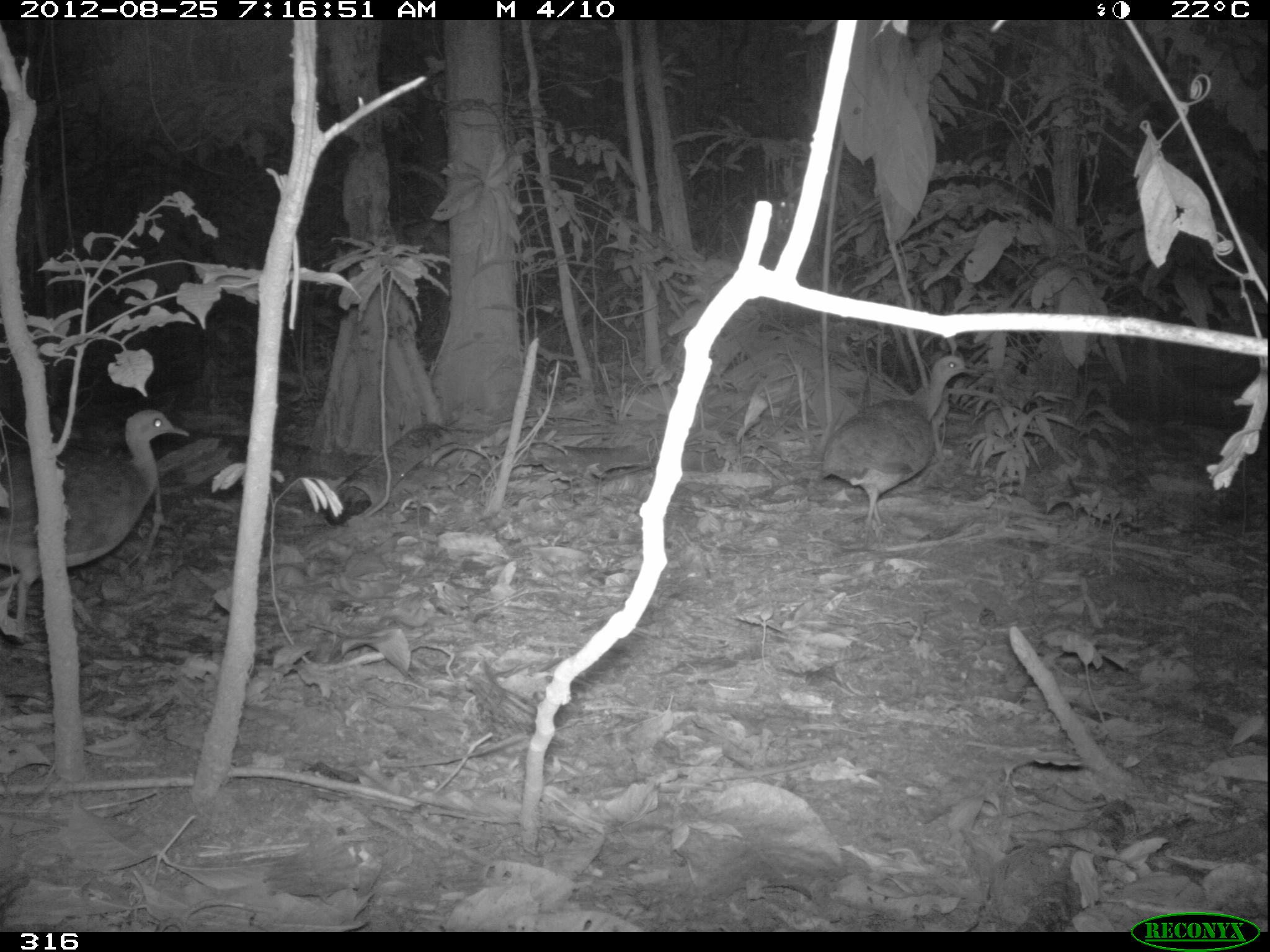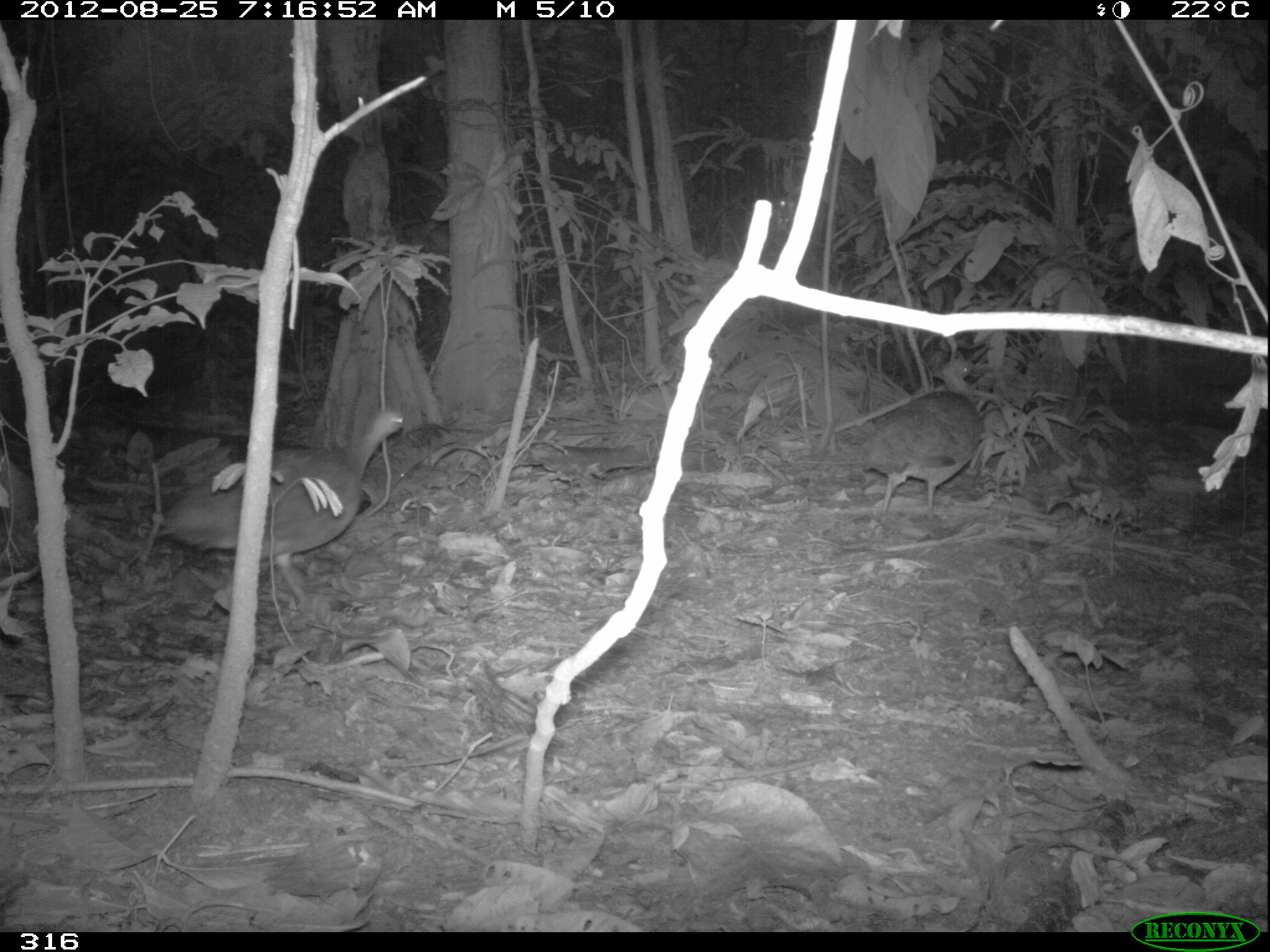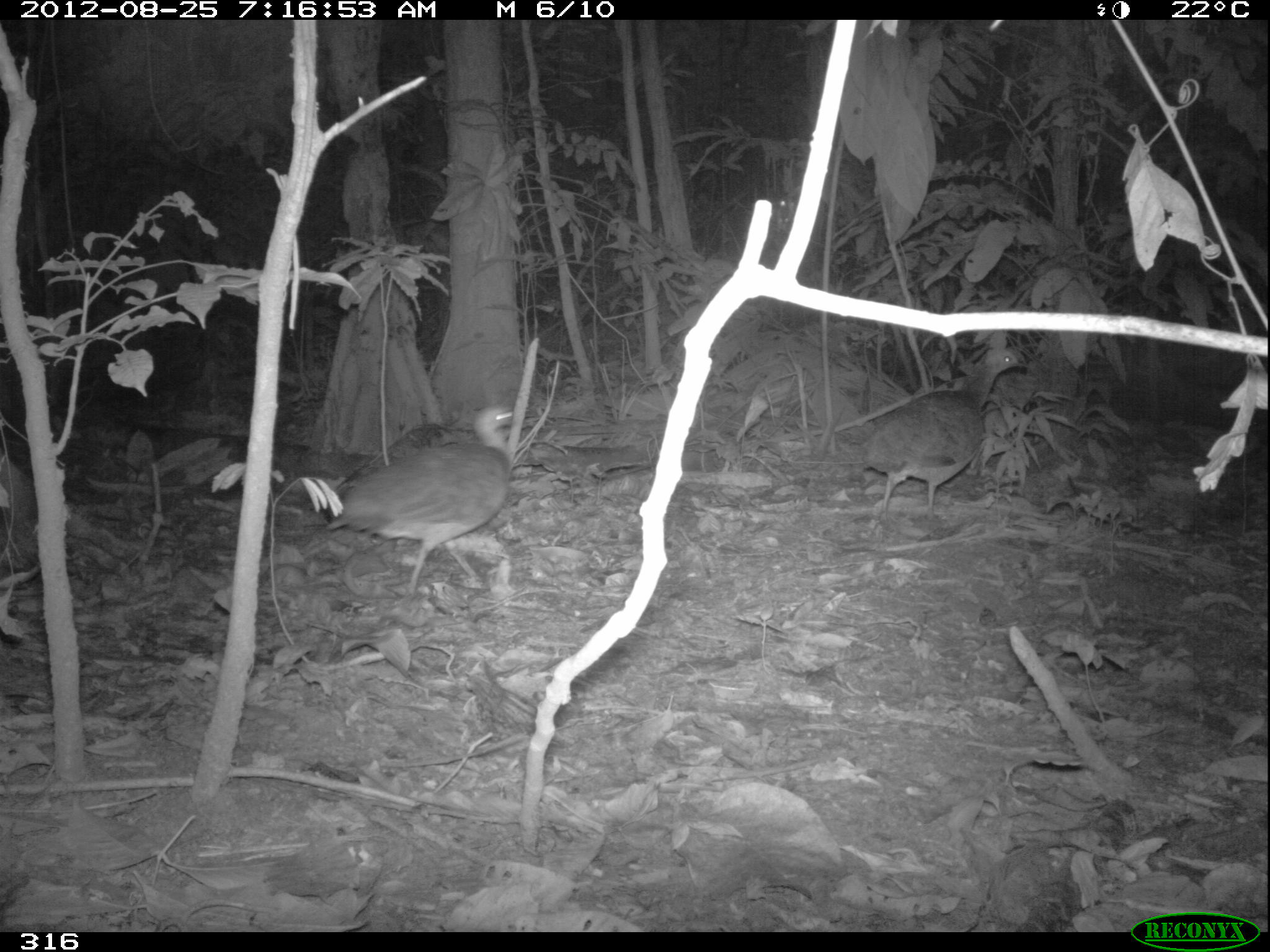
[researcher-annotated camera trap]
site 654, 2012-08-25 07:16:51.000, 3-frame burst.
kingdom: Animalia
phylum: Chordata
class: Aves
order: Galliformes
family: Phasianidae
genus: Alectoris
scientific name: Alectoris rufa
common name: red-legged partridge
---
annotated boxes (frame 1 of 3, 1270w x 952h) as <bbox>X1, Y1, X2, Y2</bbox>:
alectoris rufa: <bbox>0, 401, 192, 642</bbox>; <bbox>800, 356, 993, 545</bbox>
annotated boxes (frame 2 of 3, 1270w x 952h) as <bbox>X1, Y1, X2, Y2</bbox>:
alectoris rufa: <bbox>158, 408, 404, 605</bbox>; <bbox>864, 357, 983, 522</bbox>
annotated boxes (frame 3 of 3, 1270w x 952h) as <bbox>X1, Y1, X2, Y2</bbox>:
alectoris rufa: <bbox>325, 405, 525, 598</bbox>; <bbox>857, 342, 1033, 524</bbox>